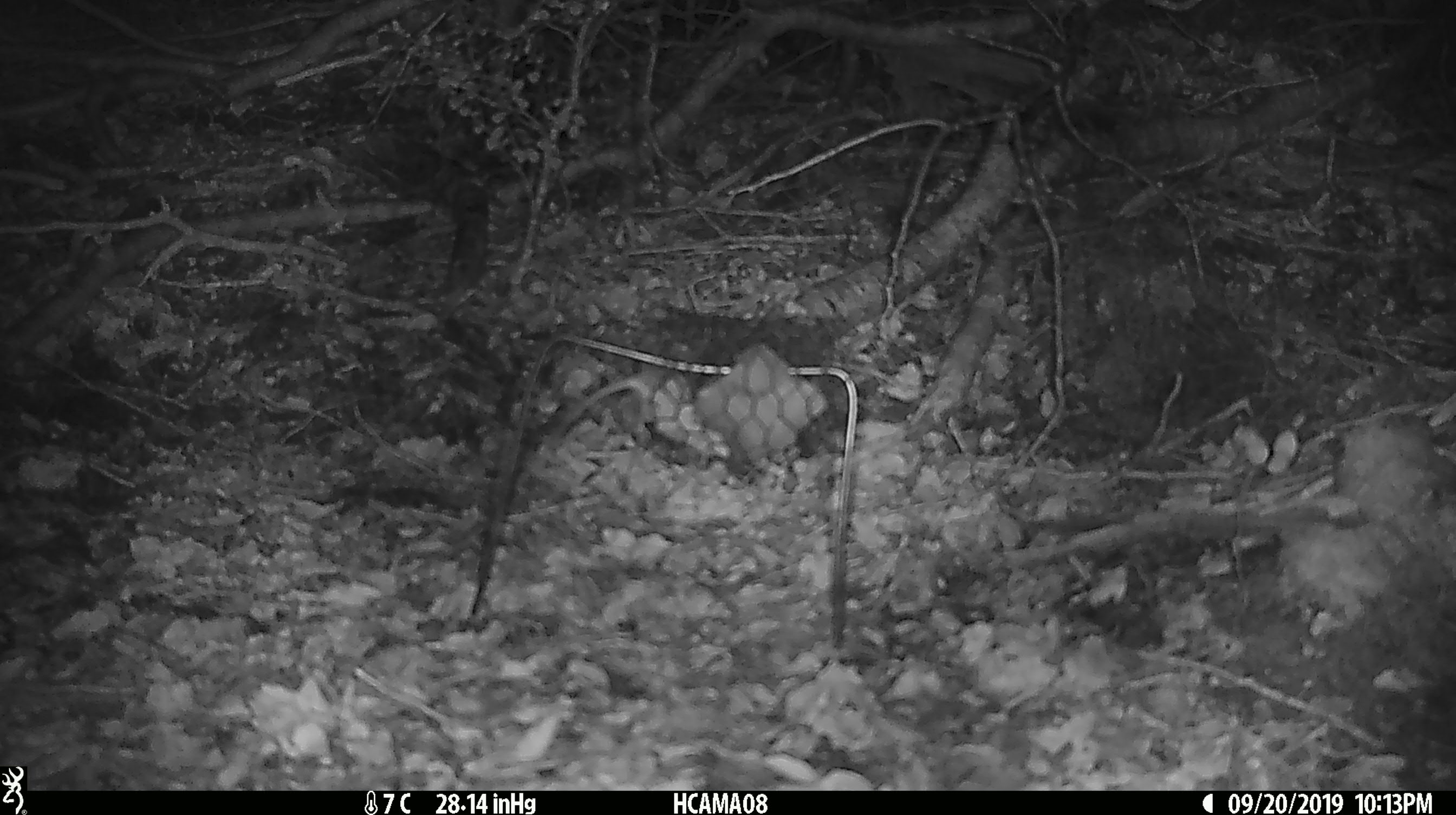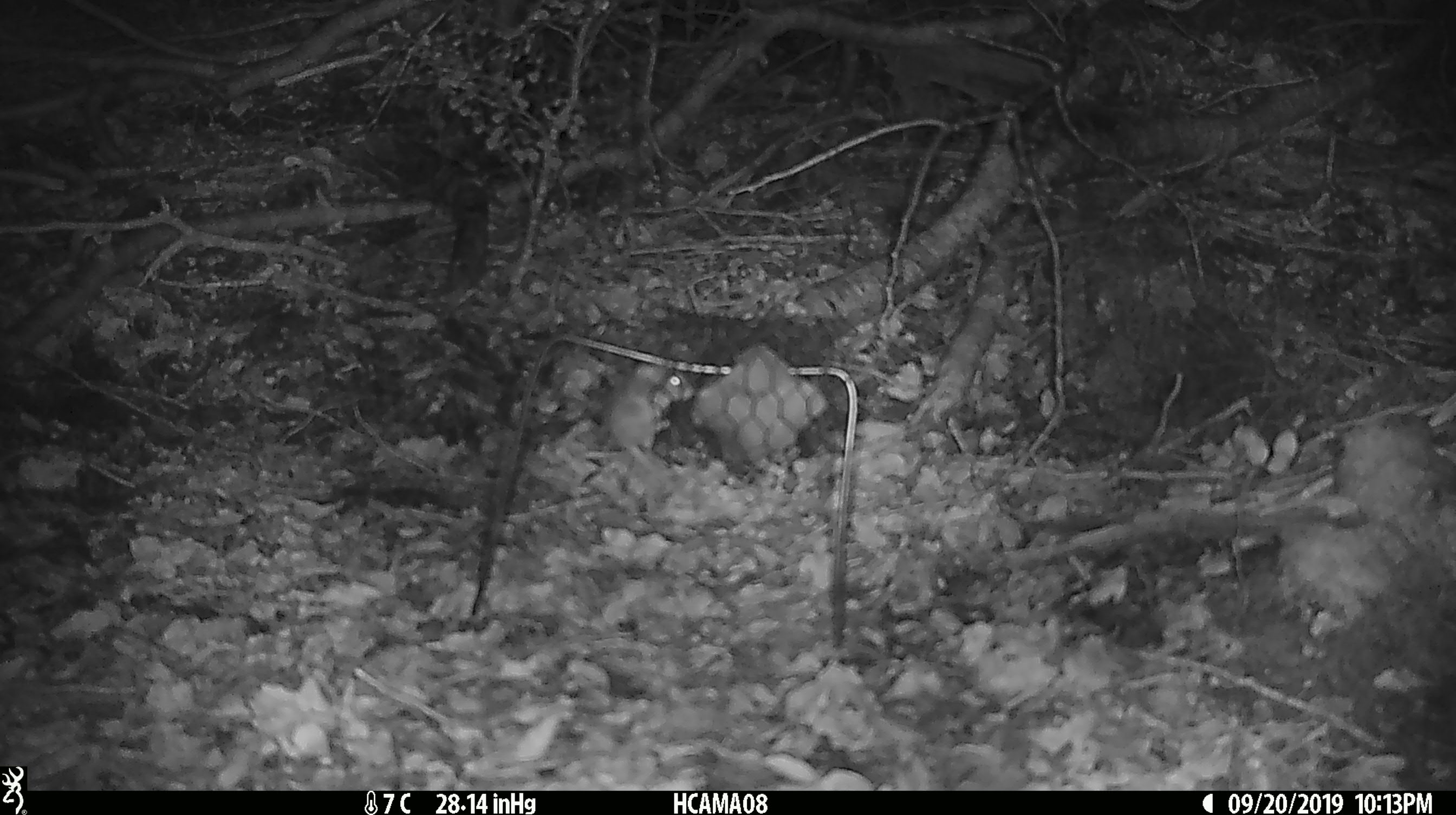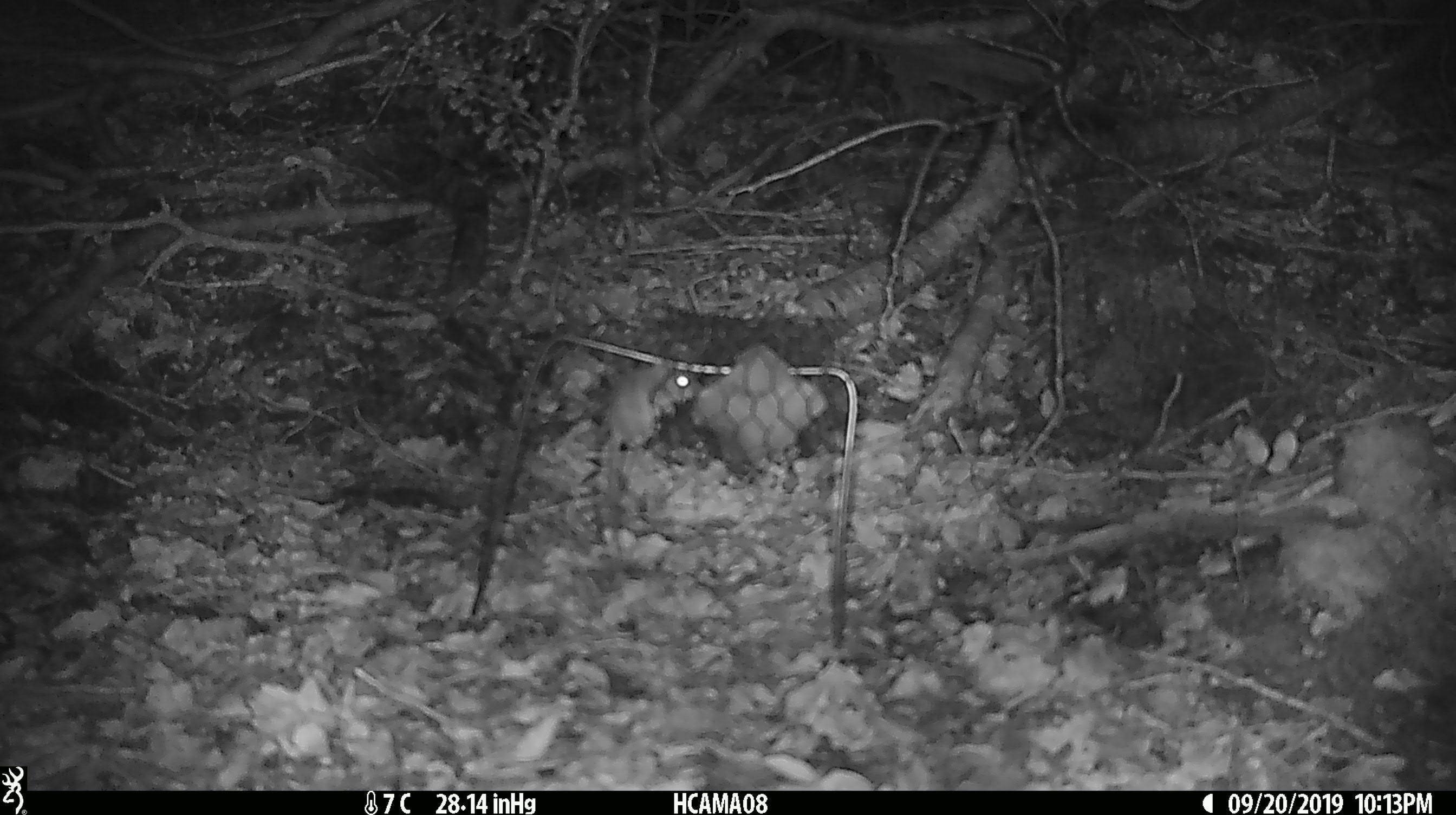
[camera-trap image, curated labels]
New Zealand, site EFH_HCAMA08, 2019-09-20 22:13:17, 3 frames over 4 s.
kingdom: Animalia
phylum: Chordata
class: Mammalia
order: Rodentia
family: Muridae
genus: Mus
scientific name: Mus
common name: mouse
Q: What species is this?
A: Mouse (Mus).